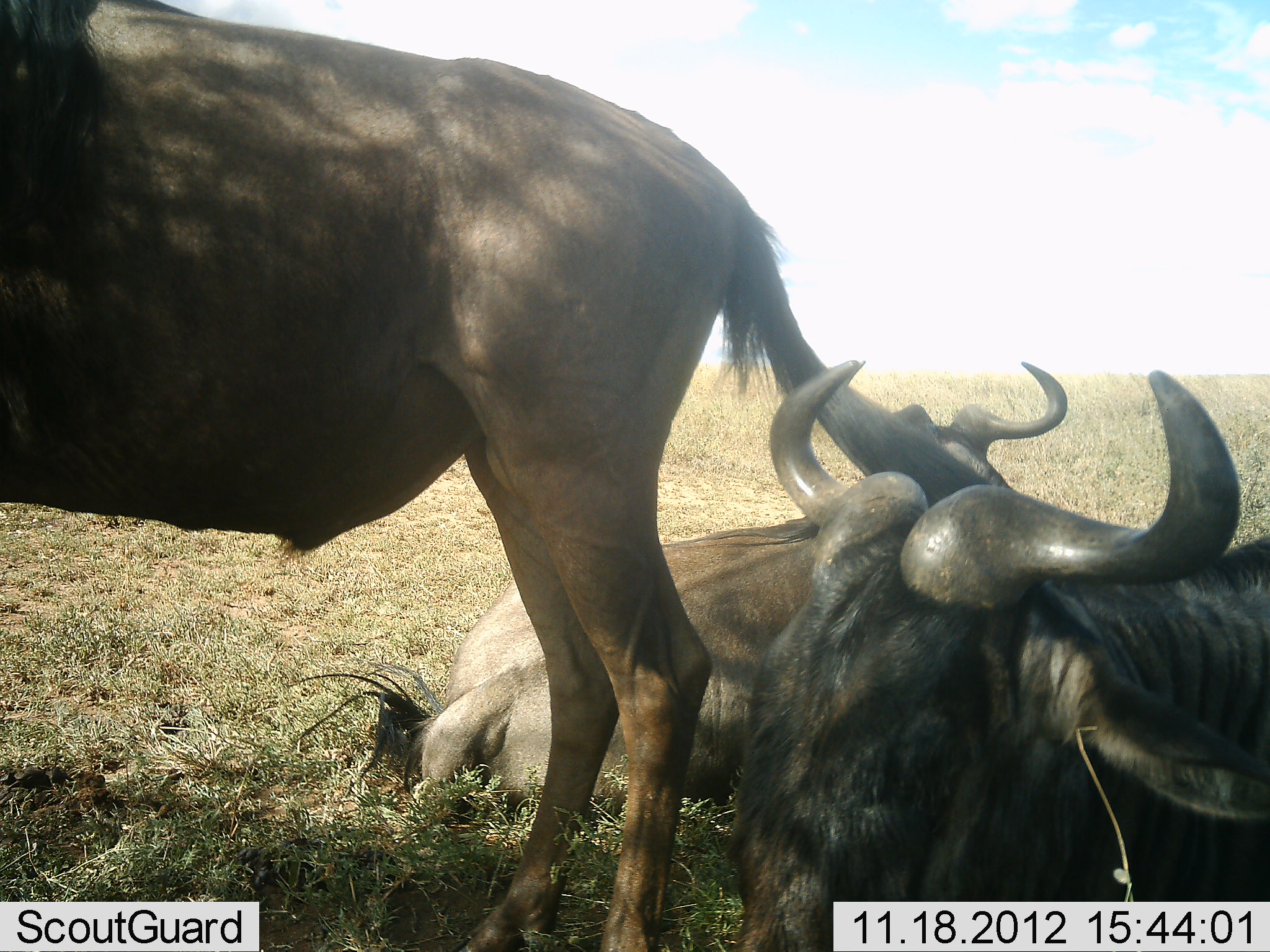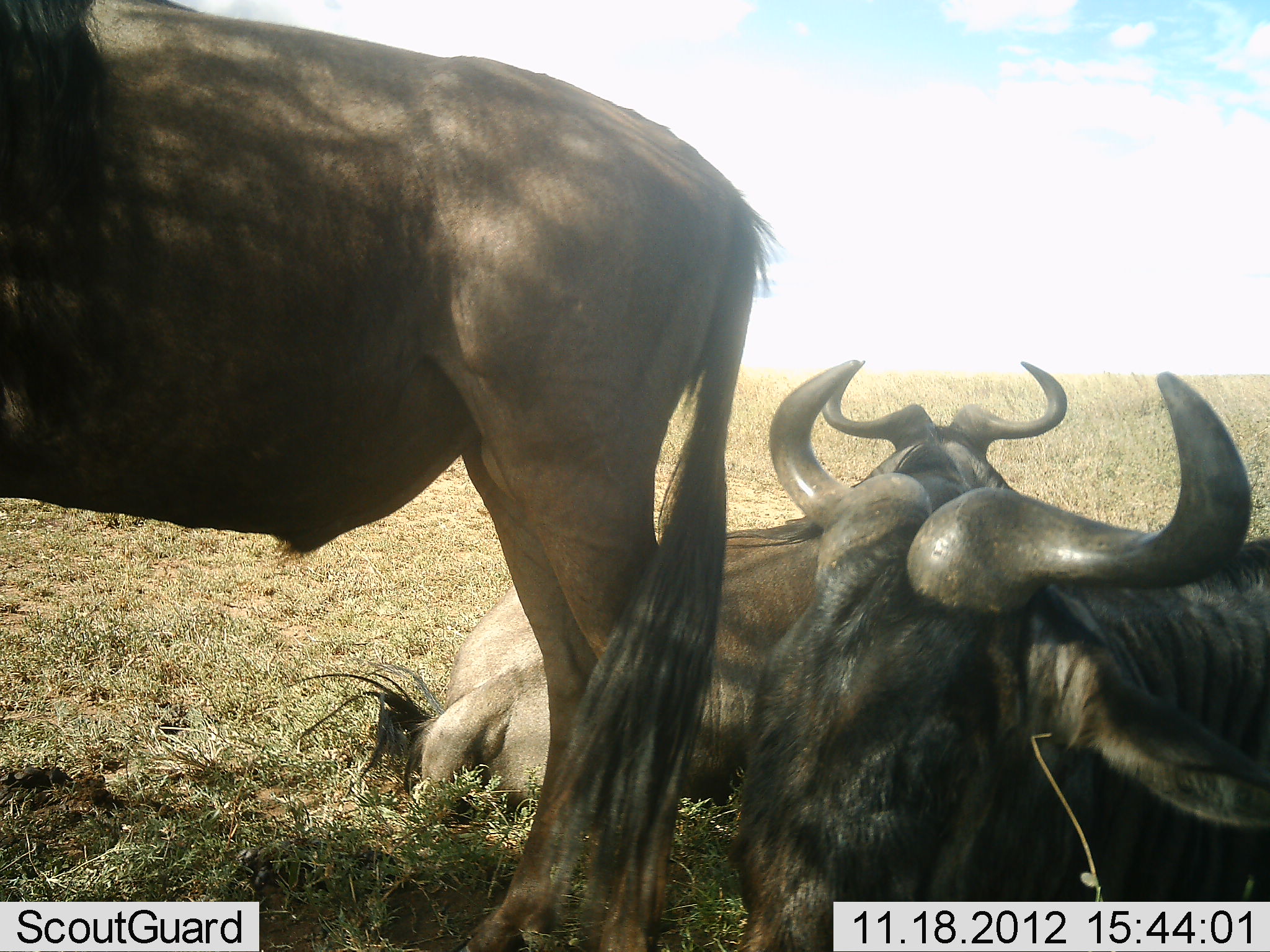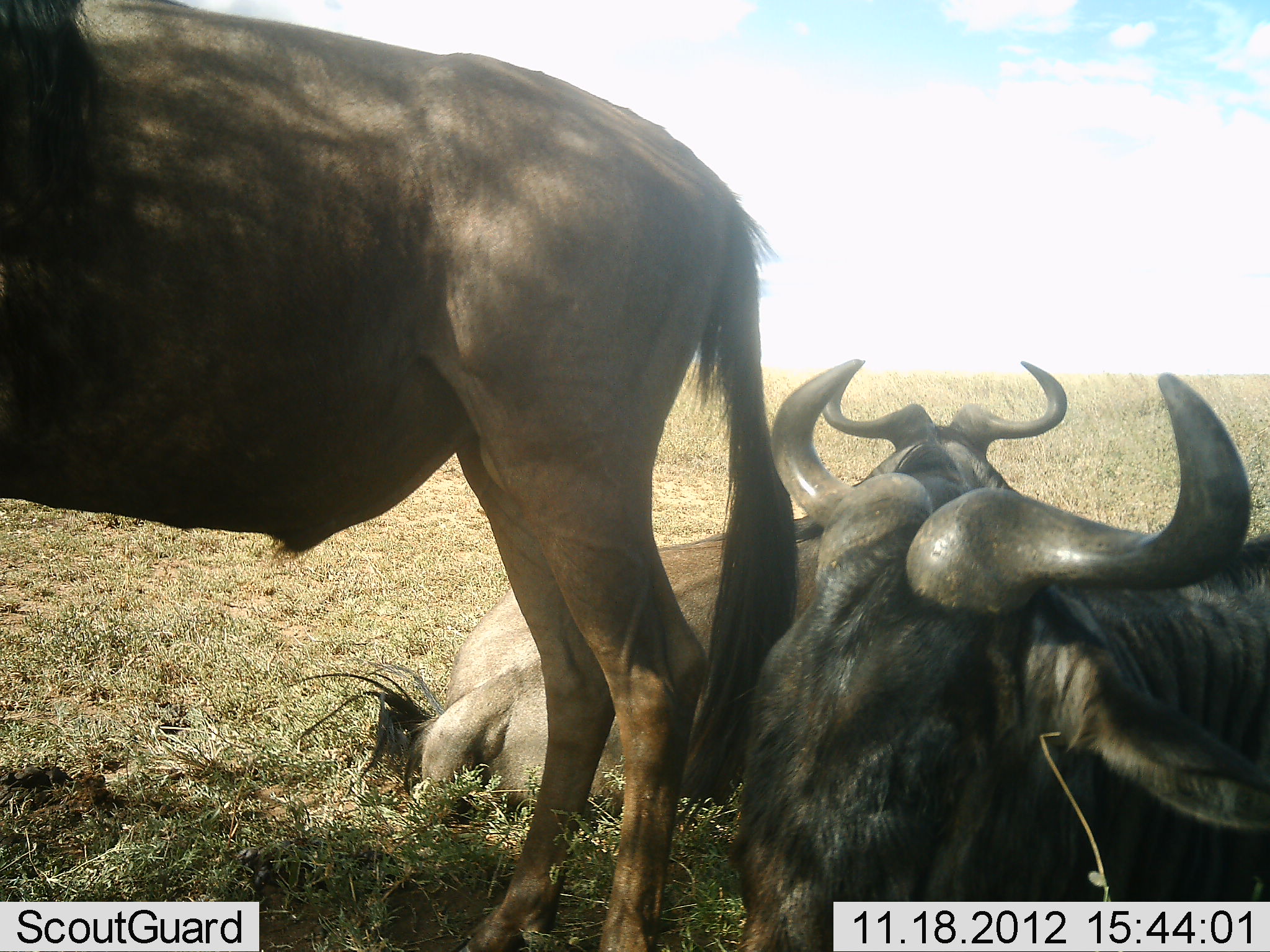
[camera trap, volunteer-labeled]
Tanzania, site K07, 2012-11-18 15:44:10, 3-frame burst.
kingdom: Animalia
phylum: Chordata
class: Mammalia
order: Artiodactyla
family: Bovidae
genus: Connochaetes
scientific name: Connochaetes taurinus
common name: blue wildebeest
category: wildebeest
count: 3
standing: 80%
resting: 100%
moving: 0%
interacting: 0%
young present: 0%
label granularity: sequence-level